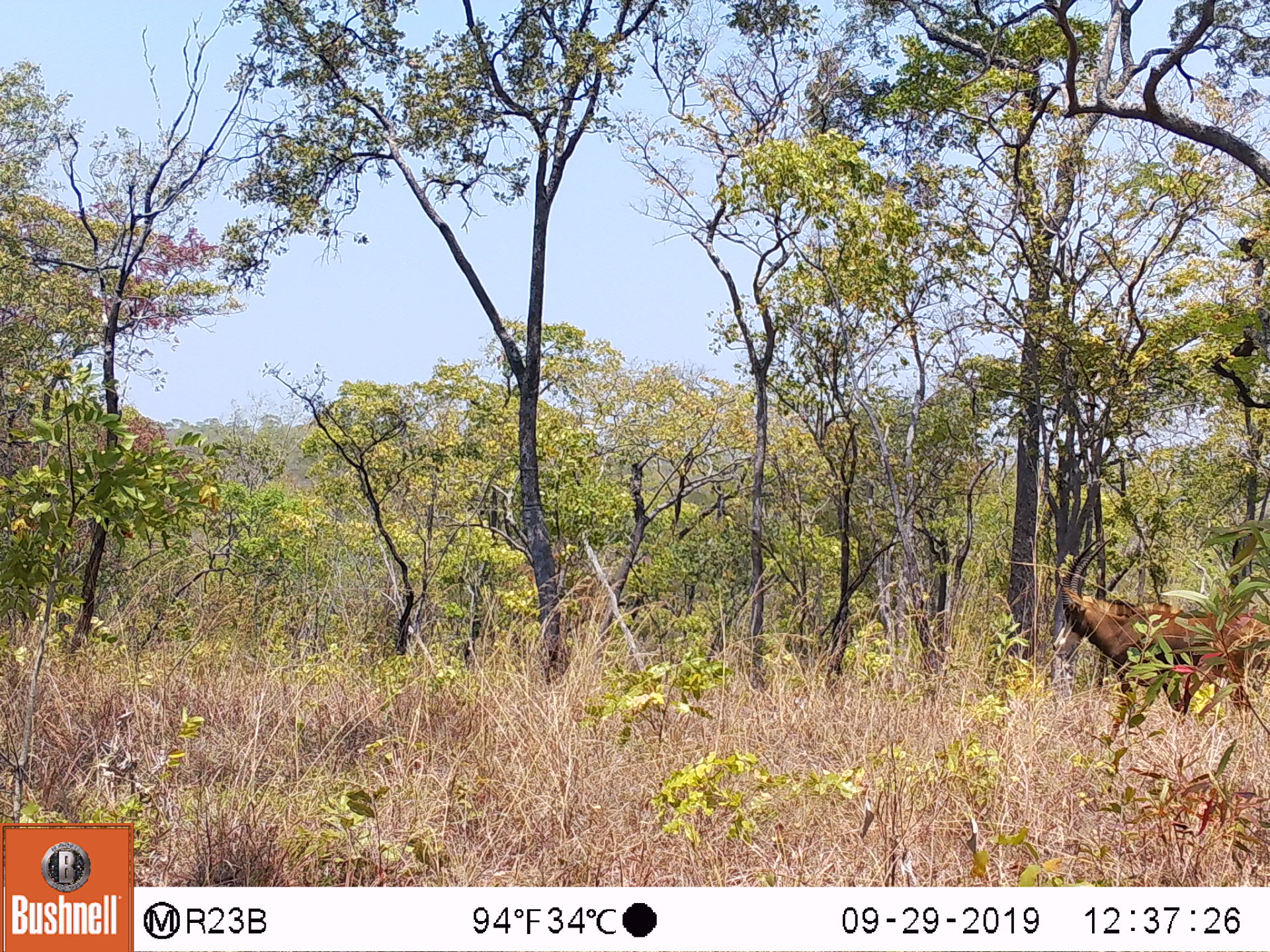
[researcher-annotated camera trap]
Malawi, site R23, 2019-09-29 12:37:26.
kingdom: Animalia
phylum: Chordata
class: Mammalia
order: Artiodactyla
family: Bovidae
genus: Hippotragus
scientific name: Hippotragus niger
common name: sable antelope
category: sable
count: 1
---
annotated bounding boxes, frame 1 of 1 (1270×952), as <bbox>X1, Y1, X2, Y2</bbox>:
sable: <bbox>1029, 539, 1265, 736</bbox>